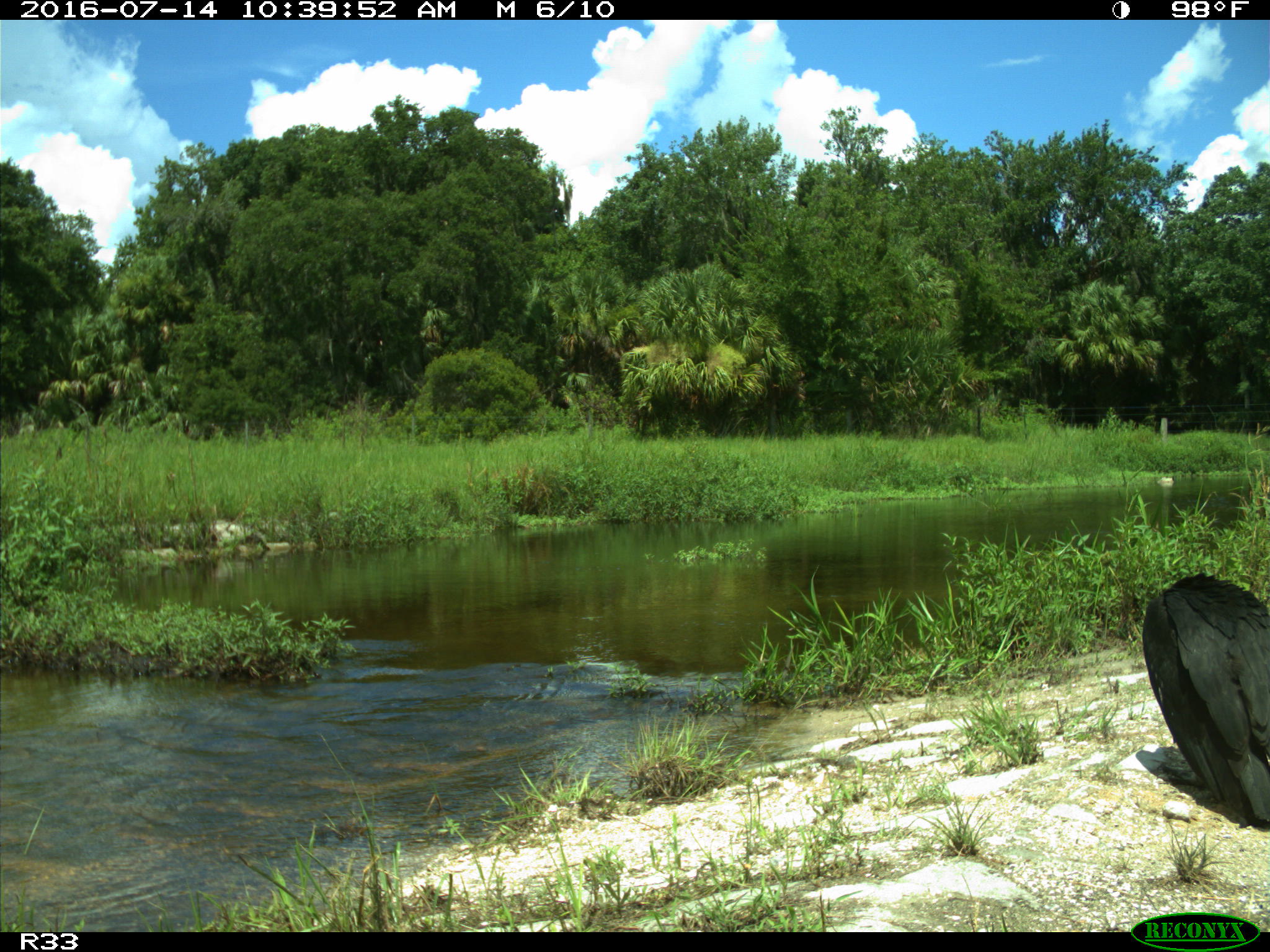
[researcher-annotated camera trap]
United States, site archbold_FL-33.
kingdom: Animalia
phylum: Chordata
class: Aves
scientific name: Aves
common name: birds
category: unidentified bird